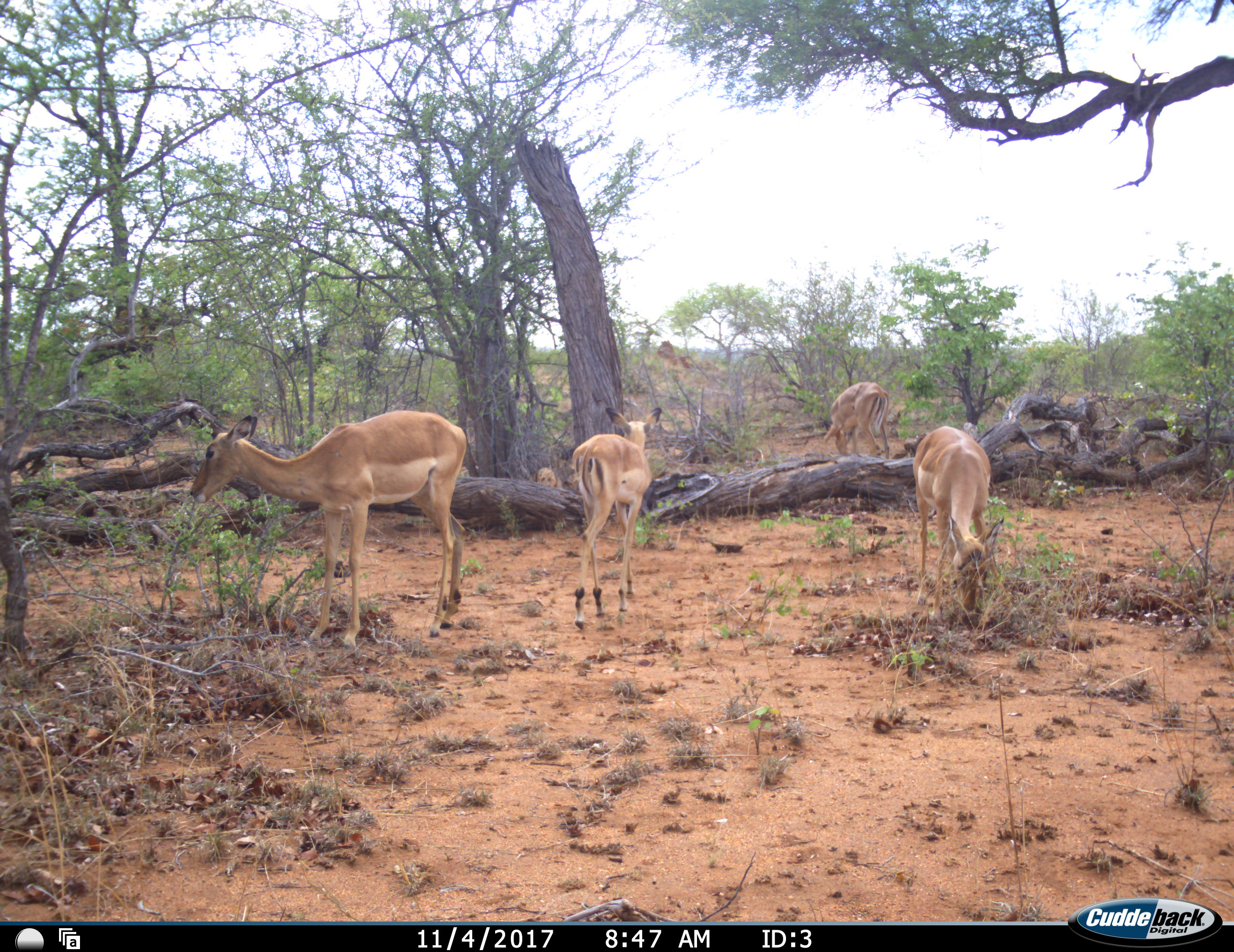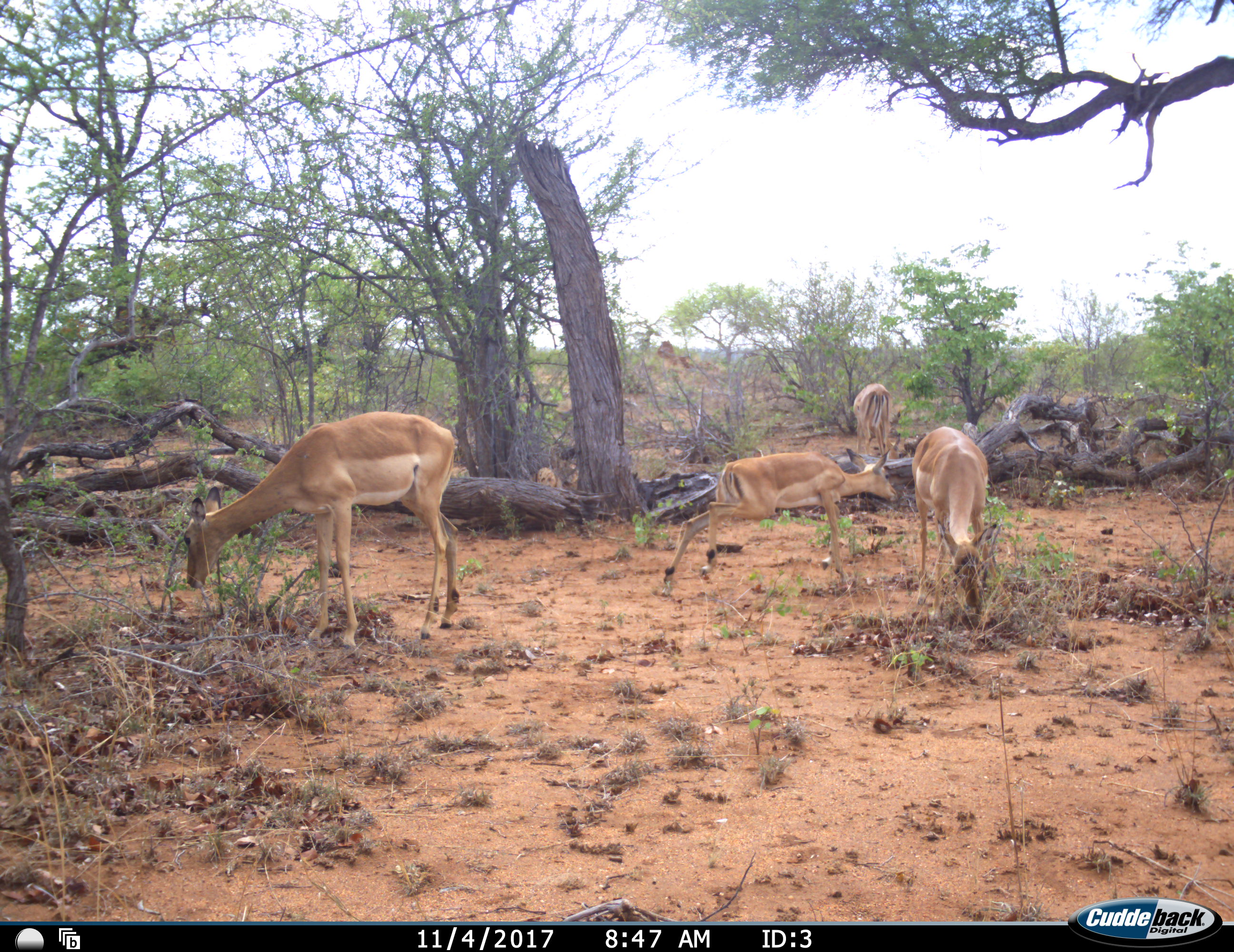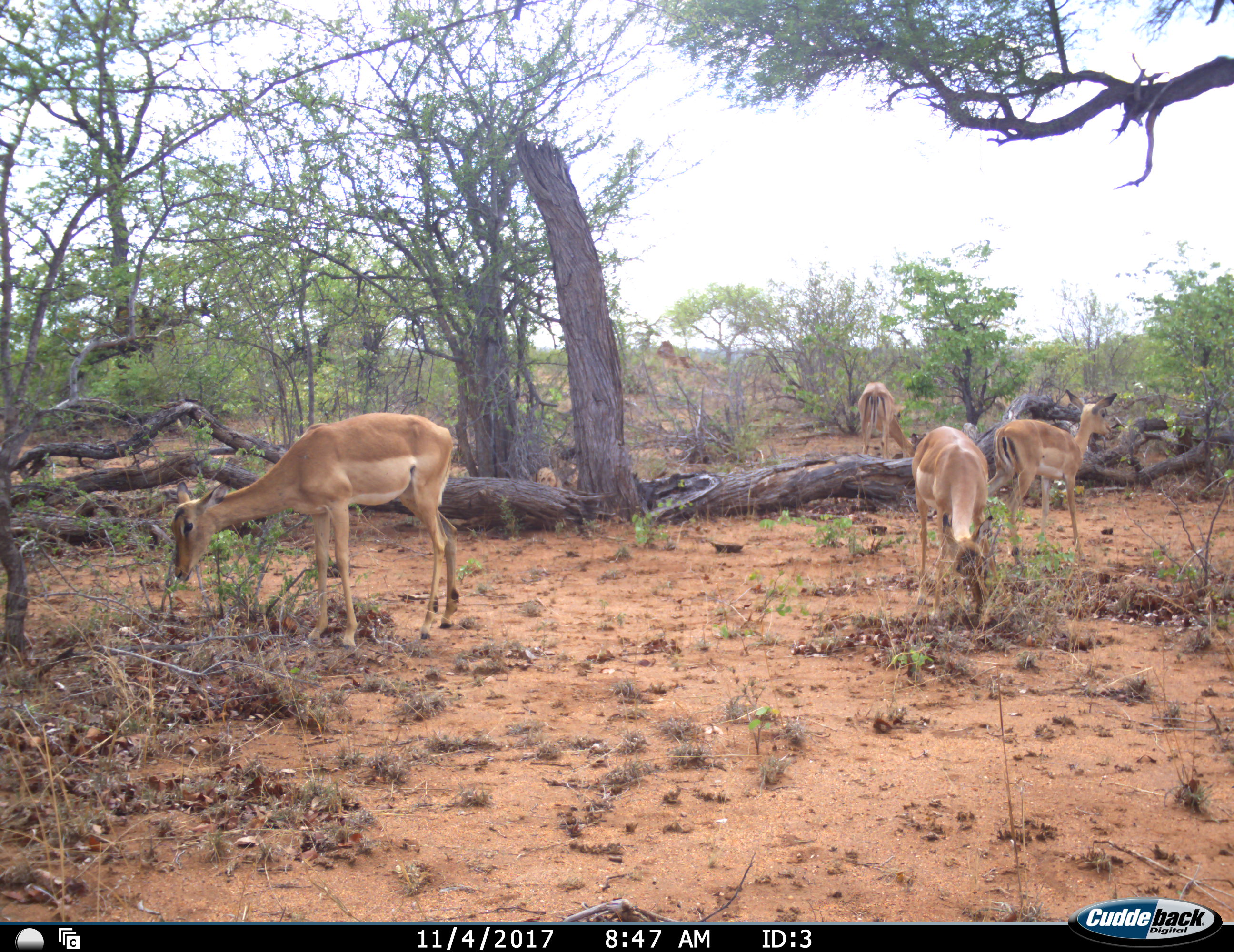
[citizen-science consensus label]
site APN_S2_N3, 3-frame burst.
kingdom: Animalia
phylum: Chordata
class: Mammalia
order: Artiodactyla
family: Bovidae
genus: Aepyceros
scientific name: Aepyceros melampus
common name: impala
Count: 4.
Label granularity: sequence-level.